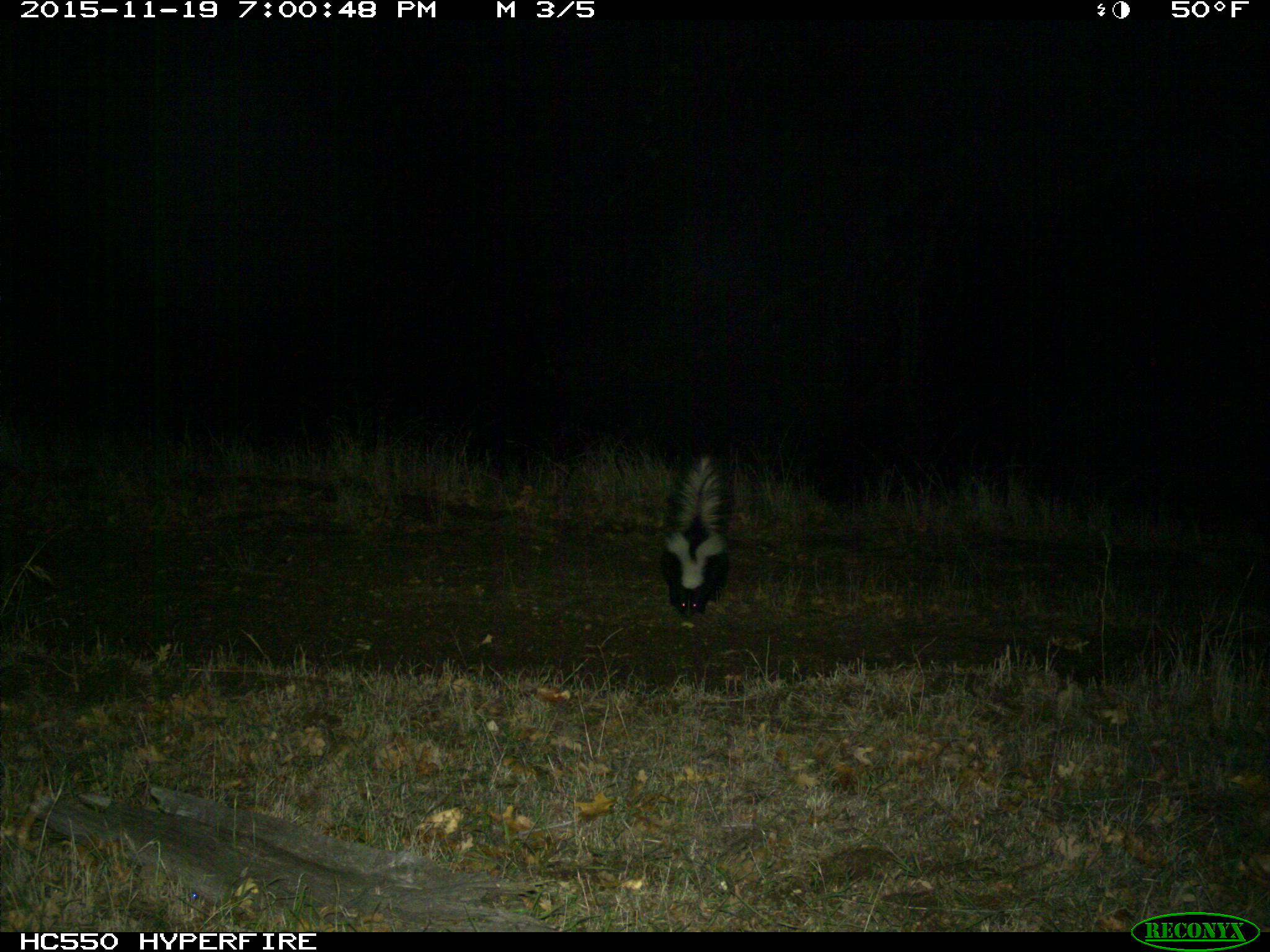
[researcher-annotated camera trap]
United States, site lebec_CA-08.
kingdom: Animalia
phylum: Chordata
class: Mammalia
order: Carnivora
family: Mephitidae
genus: Mephitis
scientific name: Mephitis mephitis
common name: striped skunk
Mephitis mephitis (striped skunk).